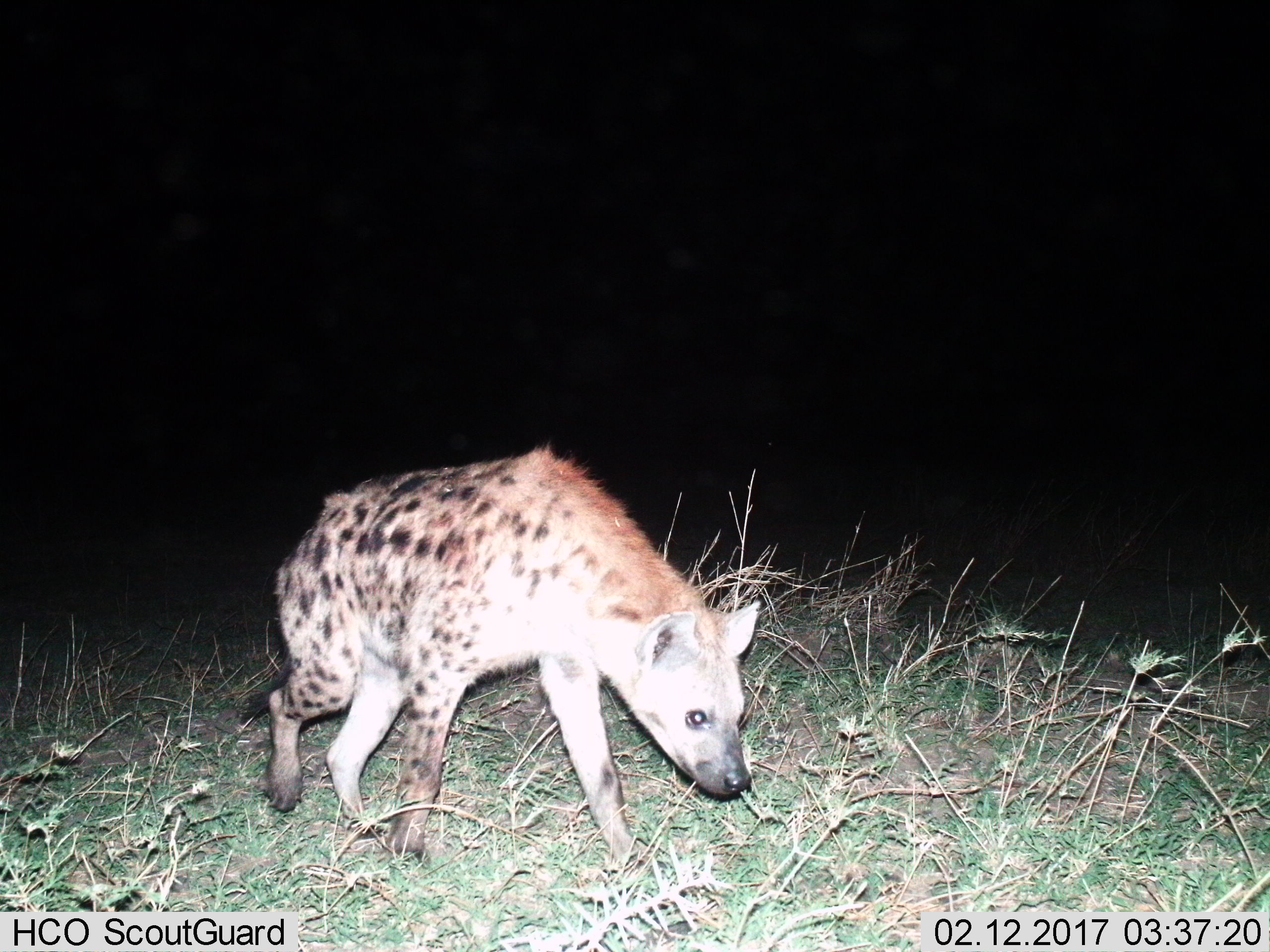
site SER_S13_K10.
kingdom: Animalia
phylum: Chordata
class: Mammalia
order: Carnivora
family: Hyaenidae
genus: Crocuta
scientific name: Crocuta crocuta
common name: spotted hyena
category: hyenaspotted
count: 1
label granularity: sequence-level